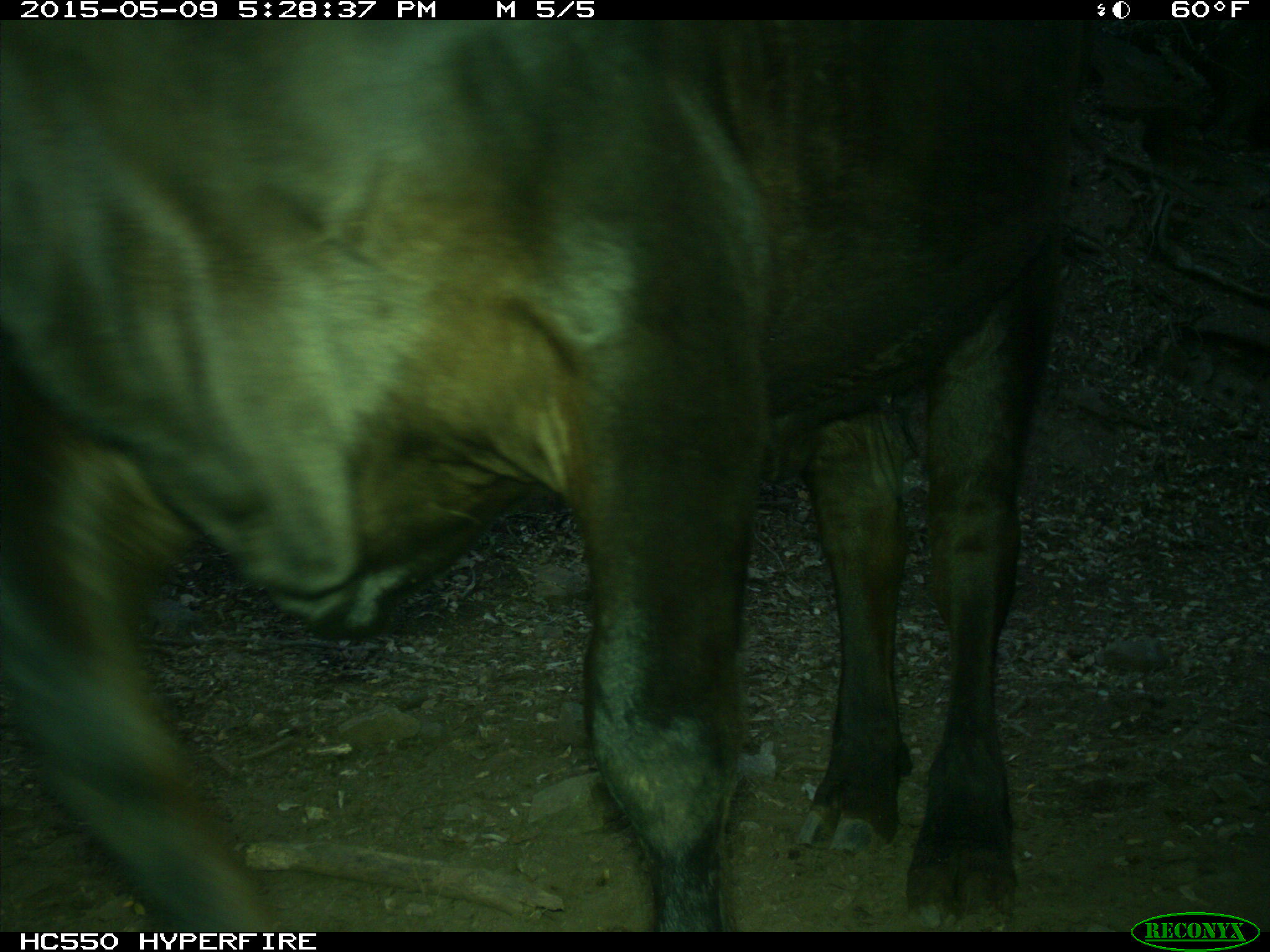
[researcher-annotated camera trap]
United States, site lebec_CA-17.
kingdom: Animalia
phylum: Chordata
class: Mammalia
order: Artiodactyla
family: Bovidae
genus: Bos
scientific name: Bos taurus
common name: domestic cow